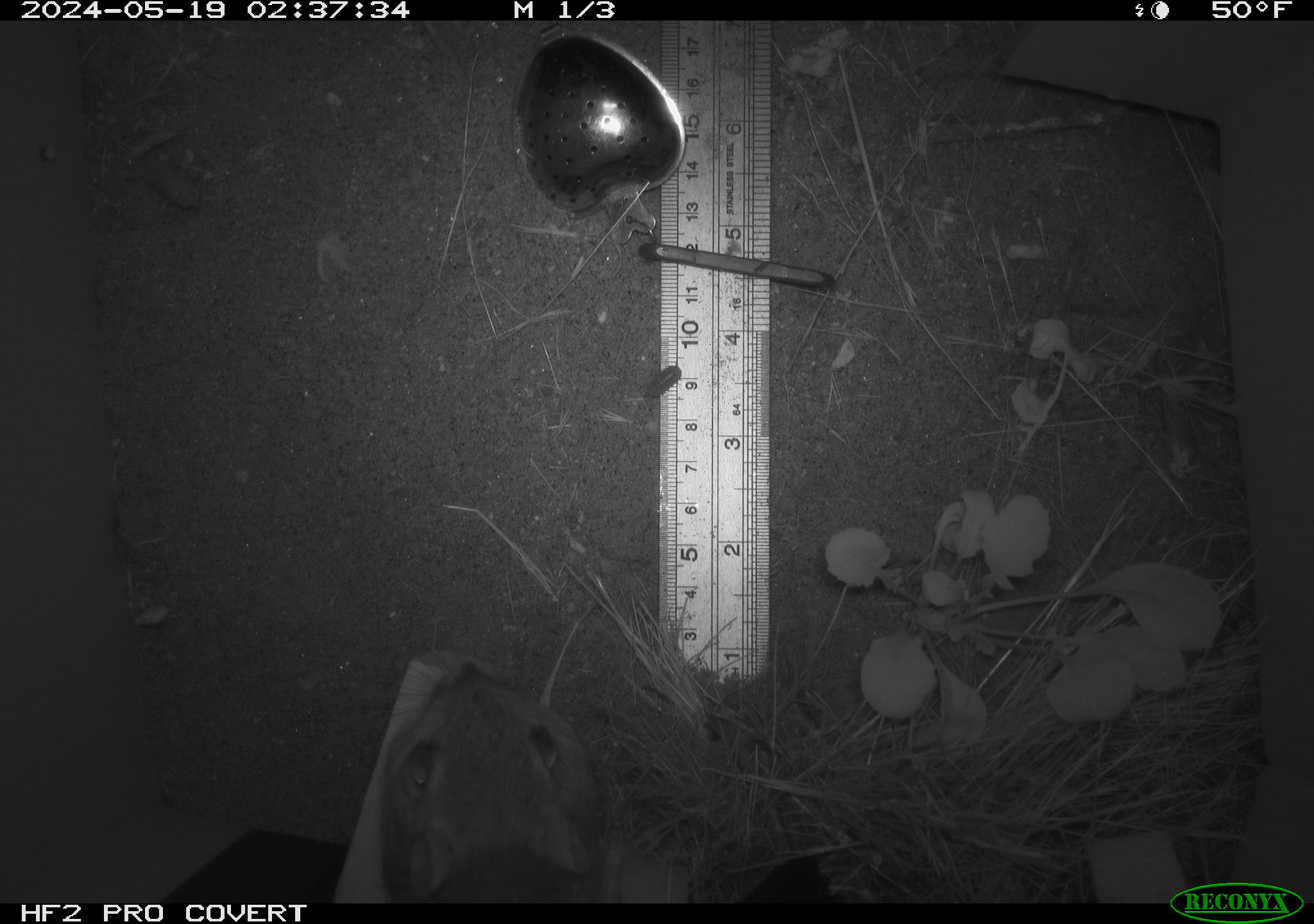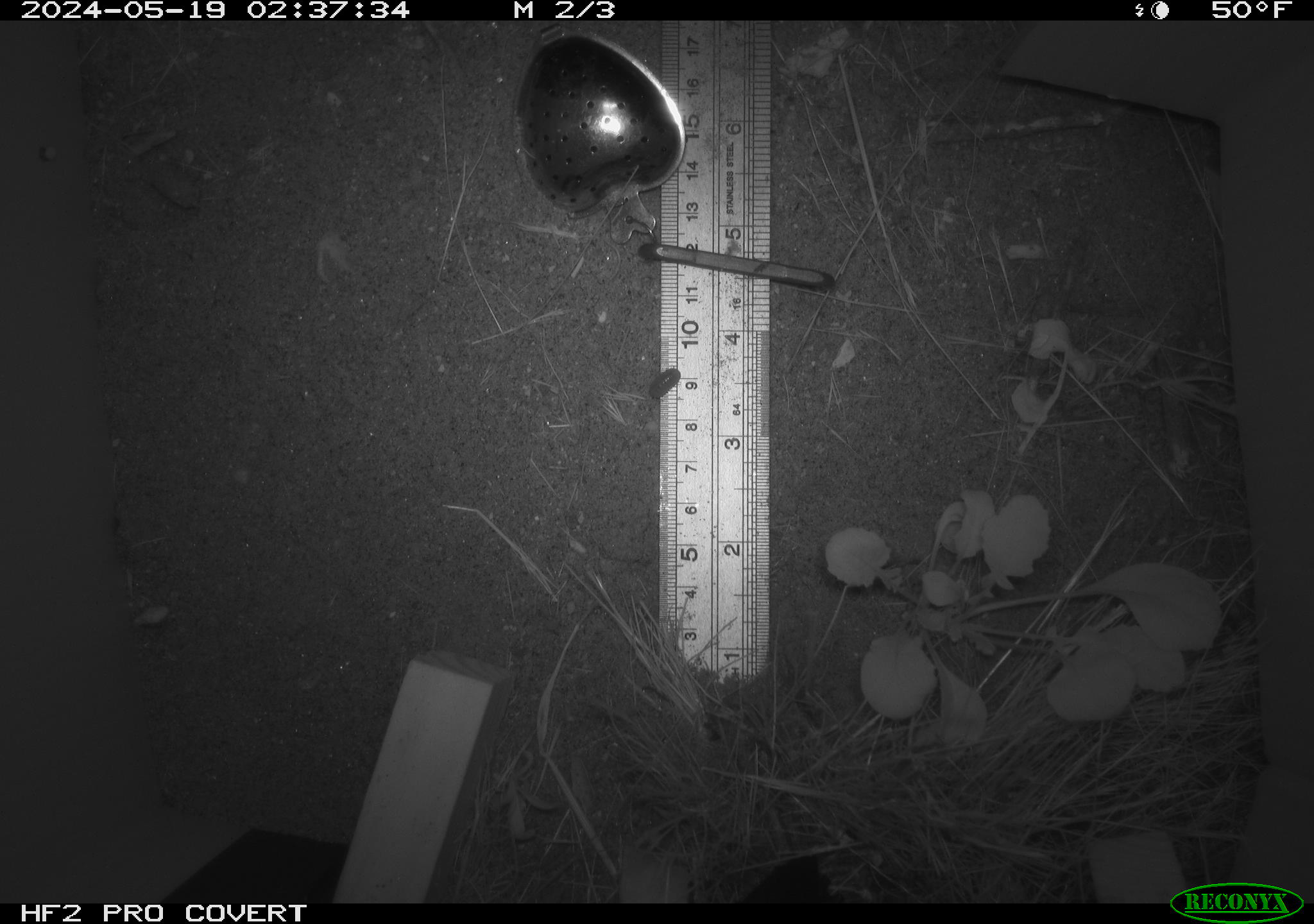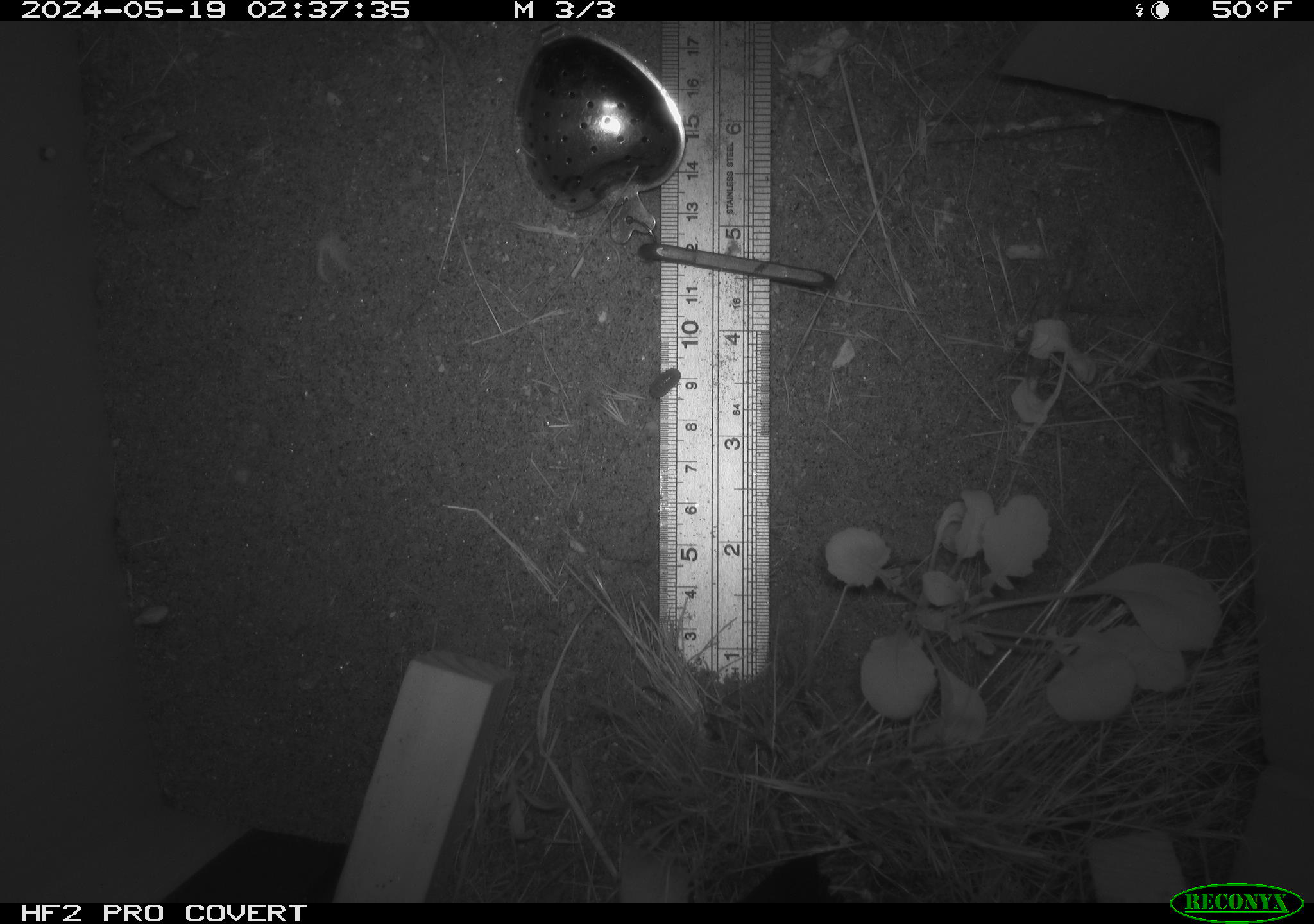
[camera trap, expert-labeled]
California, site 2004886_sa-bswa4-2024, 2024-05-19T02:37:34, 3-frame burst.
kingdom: Animalia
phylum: Chordata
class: Mammalia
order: Rodentia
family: Heteromyidae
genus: Dipodomys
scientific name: Dipodomys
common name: kangaroo rats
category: dipodomys species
Dipodomys species (kangaroo rats) (Dipodomys).